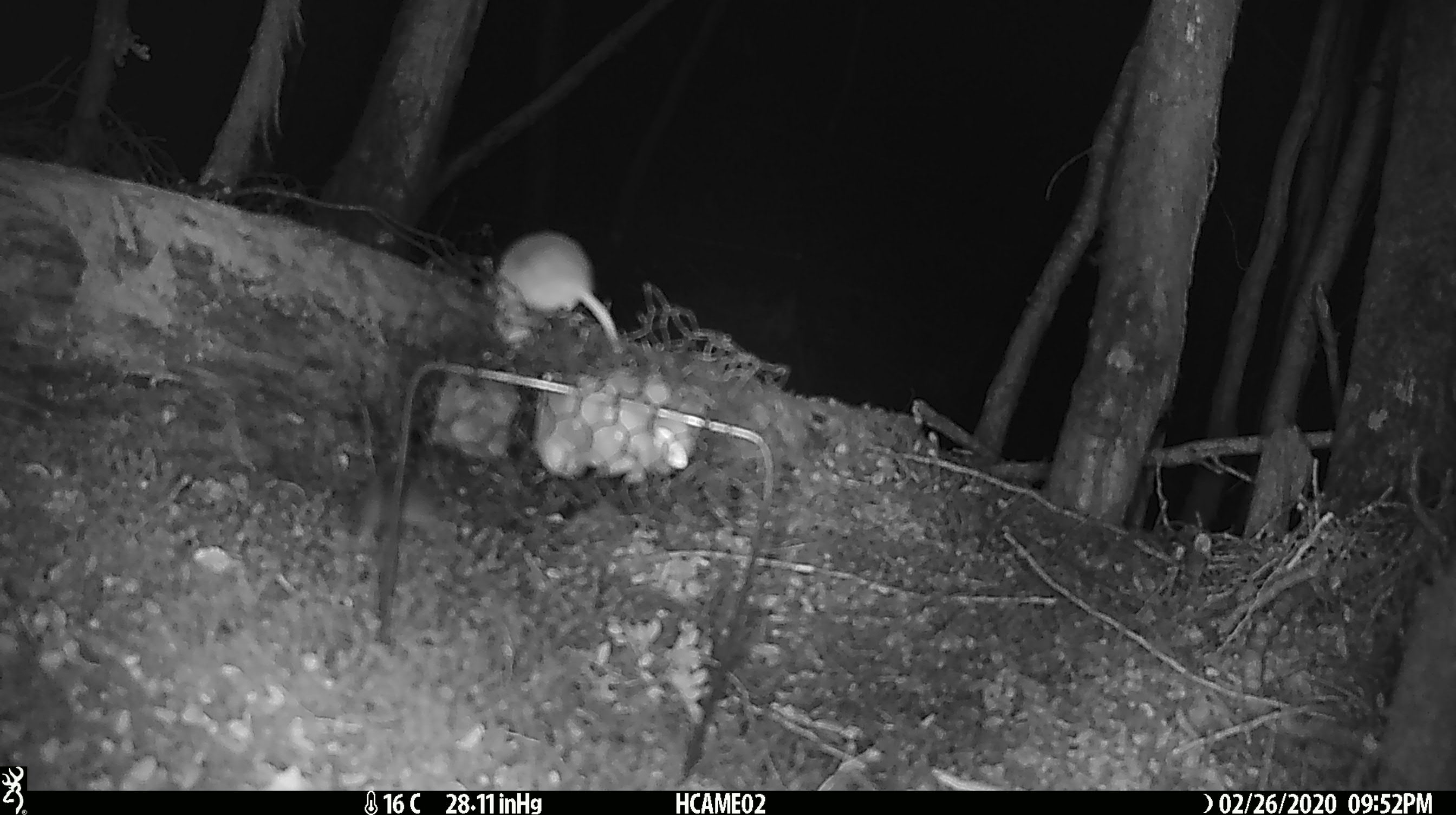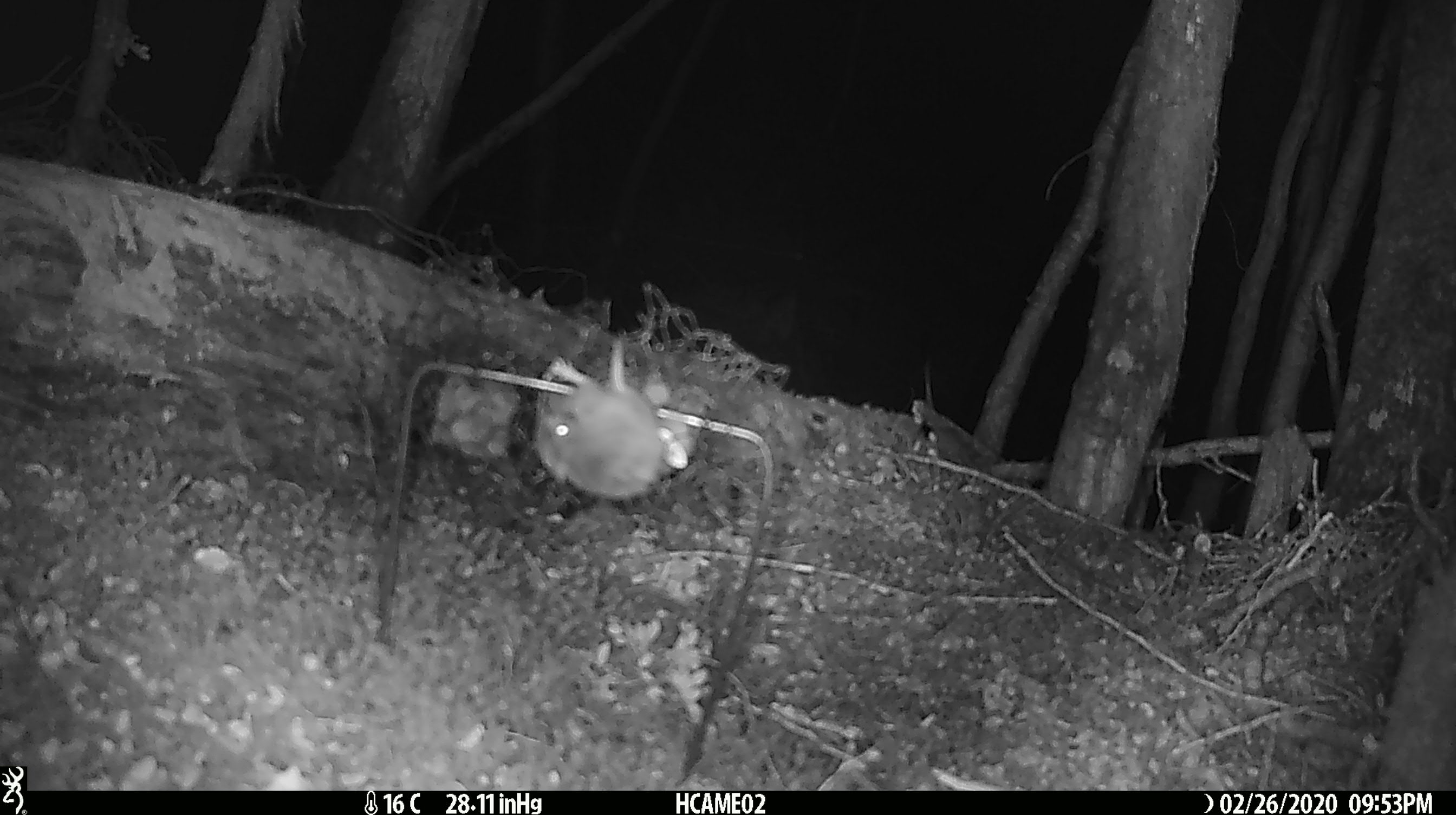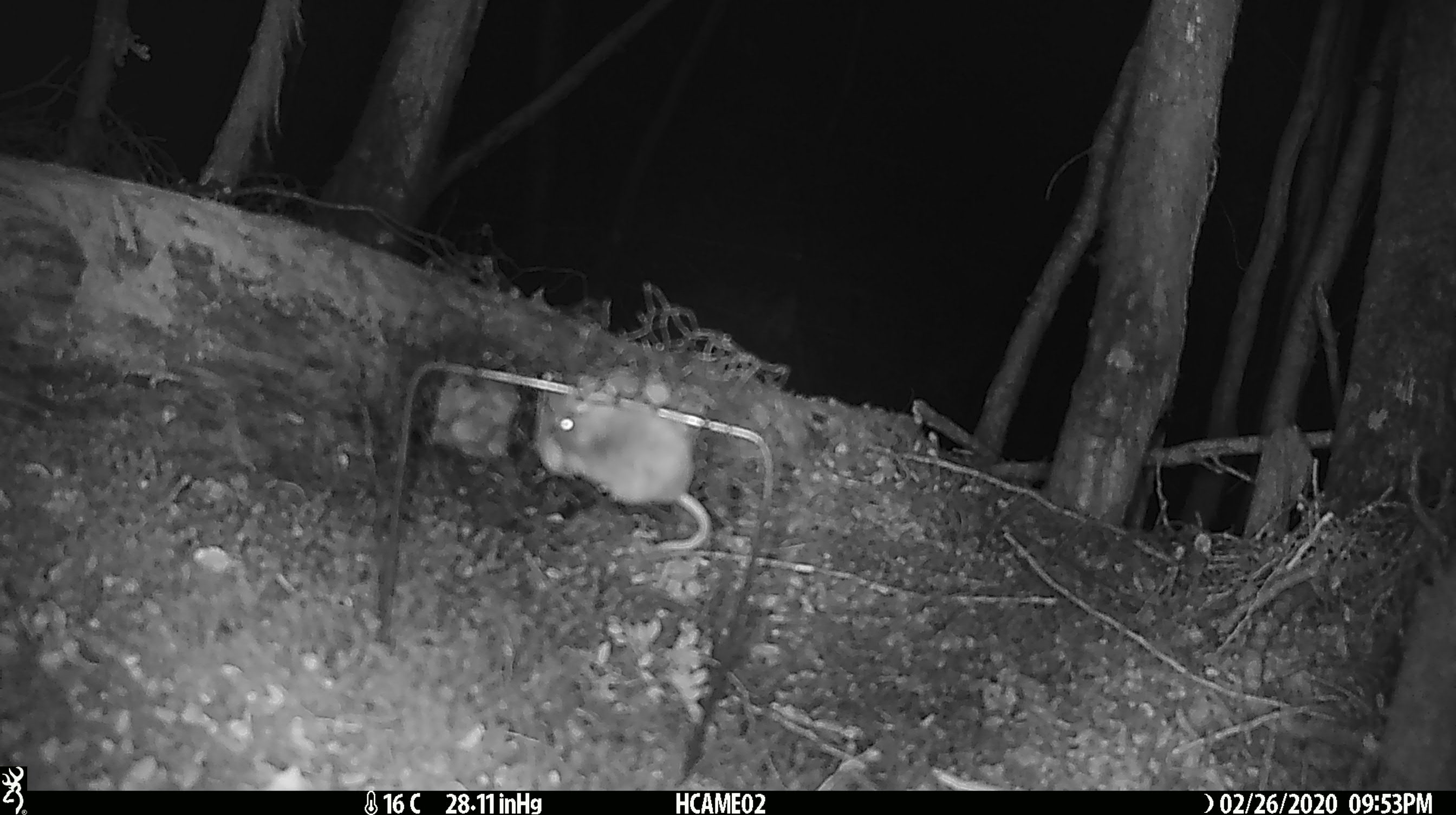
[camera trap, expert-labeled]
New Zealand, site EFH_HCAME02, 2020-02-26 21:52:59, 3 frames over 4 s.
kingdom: Animalia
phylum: Chordata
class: Mammalia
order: Rodentia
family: Muridae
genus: Mus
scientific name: Mus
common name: mouse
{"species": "mouse (Mus)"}